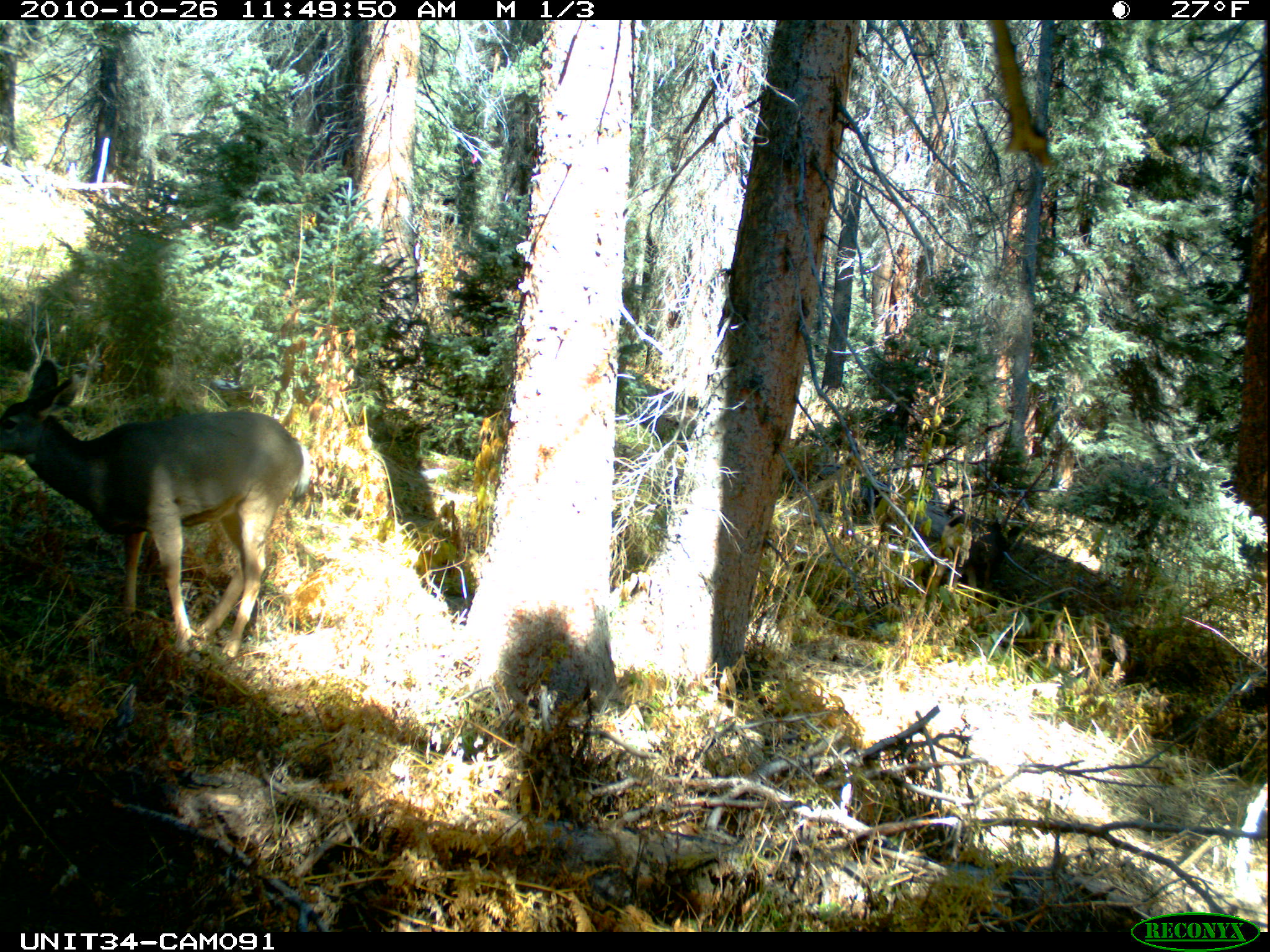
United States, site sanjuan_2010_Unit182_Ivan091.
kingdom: Animalia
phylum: Chordata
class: Mammalia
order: Artiodactyla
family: Cervidae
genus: Odocoileus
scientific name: Odocoileus hemionus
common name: mule deer